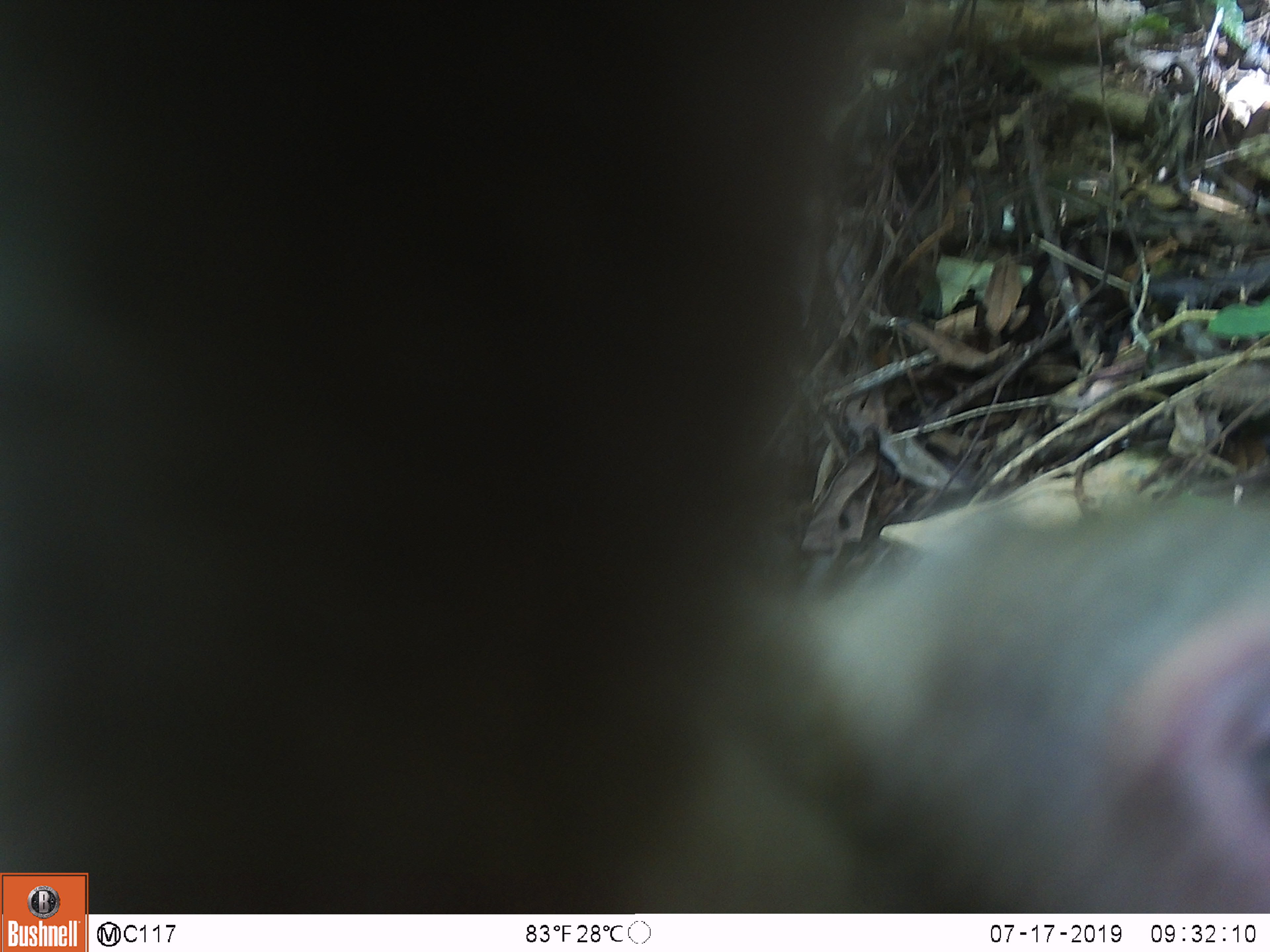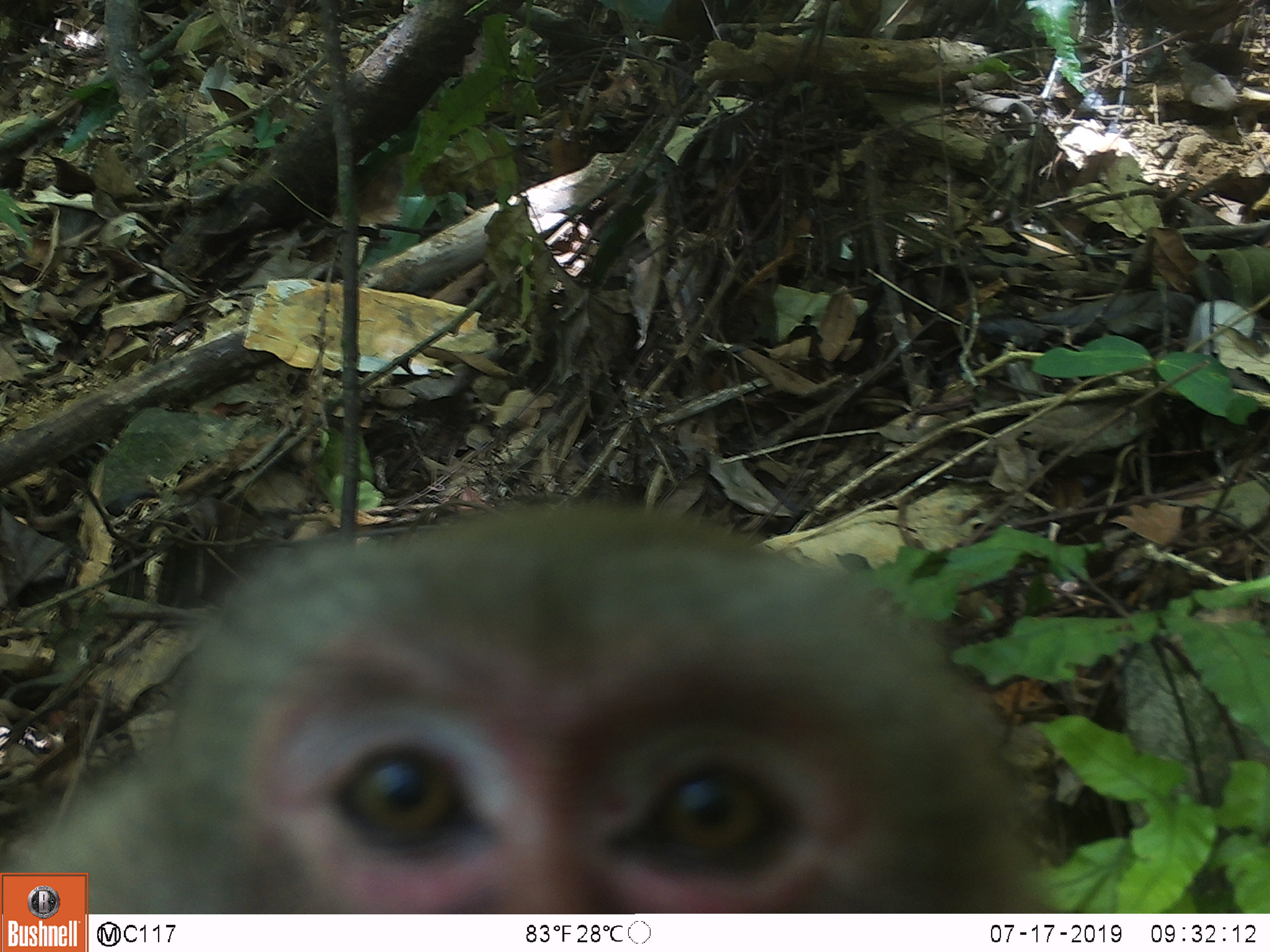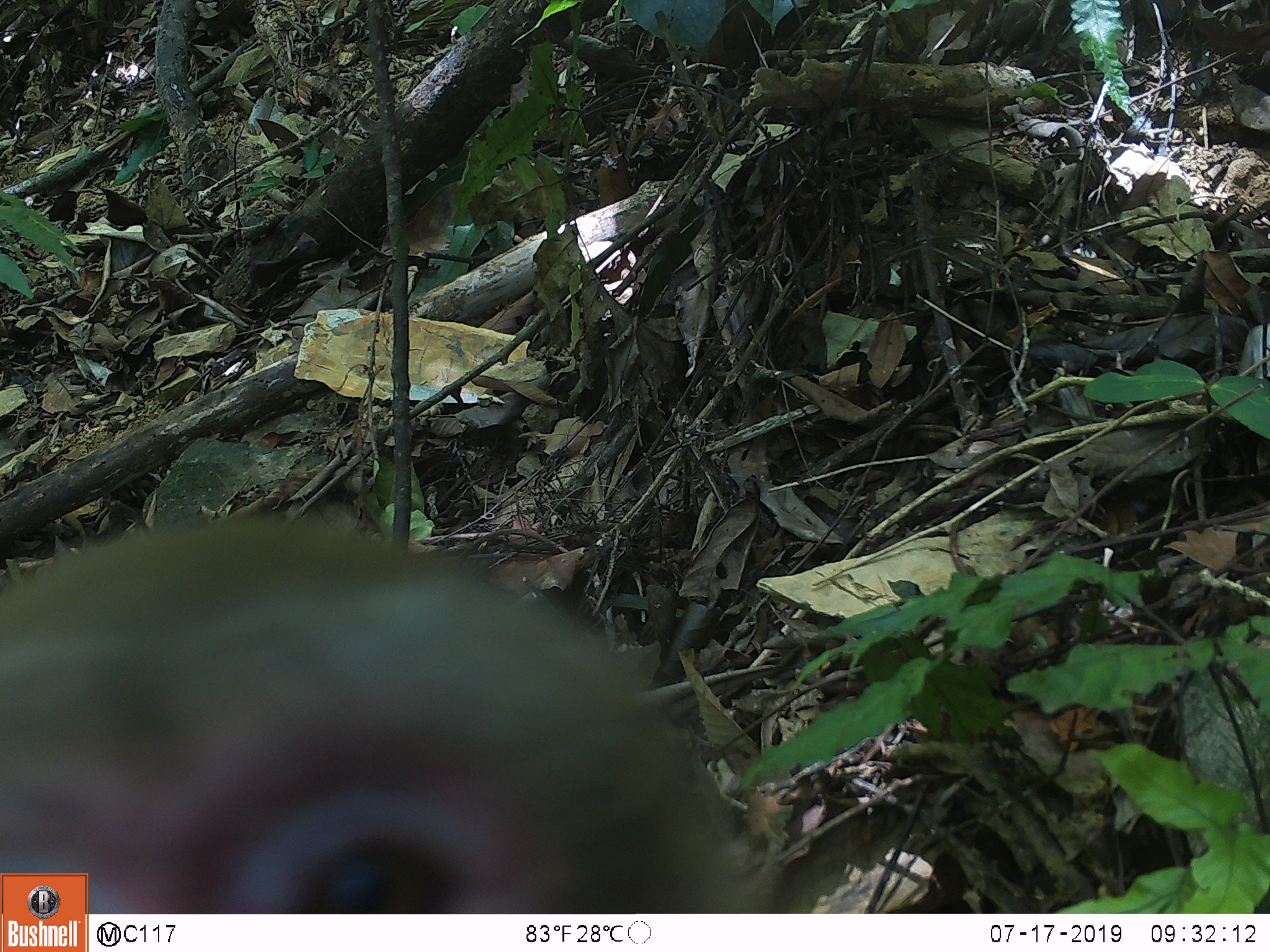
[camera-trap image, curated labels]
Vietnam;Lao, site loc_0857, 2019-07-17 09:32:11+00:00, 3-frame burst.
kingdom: Animalia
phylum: Chordata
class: Mammalia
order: Primates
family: Cercopithecidae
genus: Macaca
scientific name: Macaca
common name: macaque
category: macaque not stump tailed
Macaque not stump tailed (macaque) (Macaca). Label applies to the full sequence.